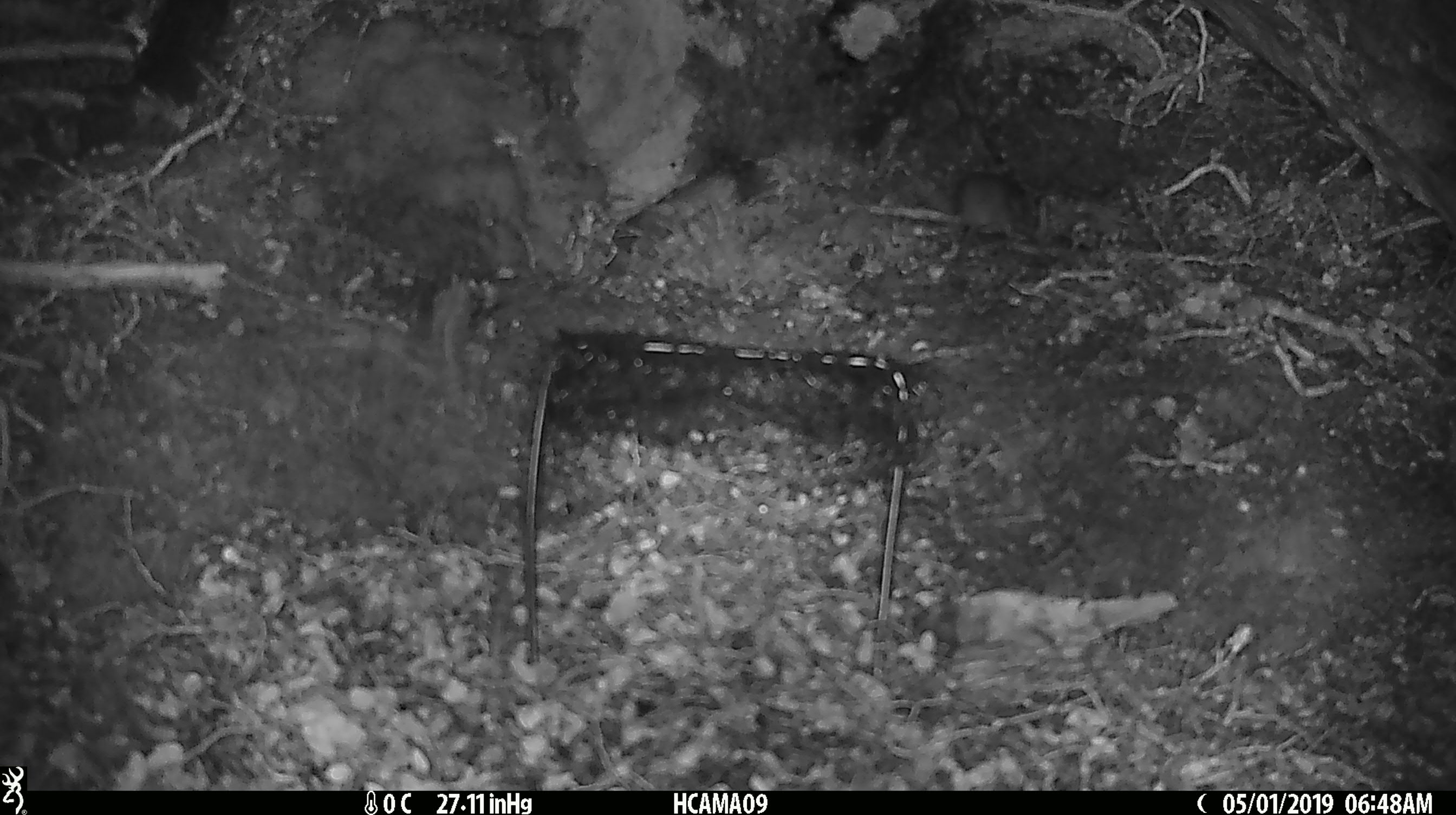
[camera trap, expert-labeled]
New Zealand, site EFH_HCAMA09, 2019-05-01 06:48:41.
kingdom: Animalia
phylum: Chordata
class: Mammalia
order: Rodentia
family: Muridae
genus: Rattus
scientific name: Rattus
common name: rat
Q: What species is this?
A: Rat (Rattus).